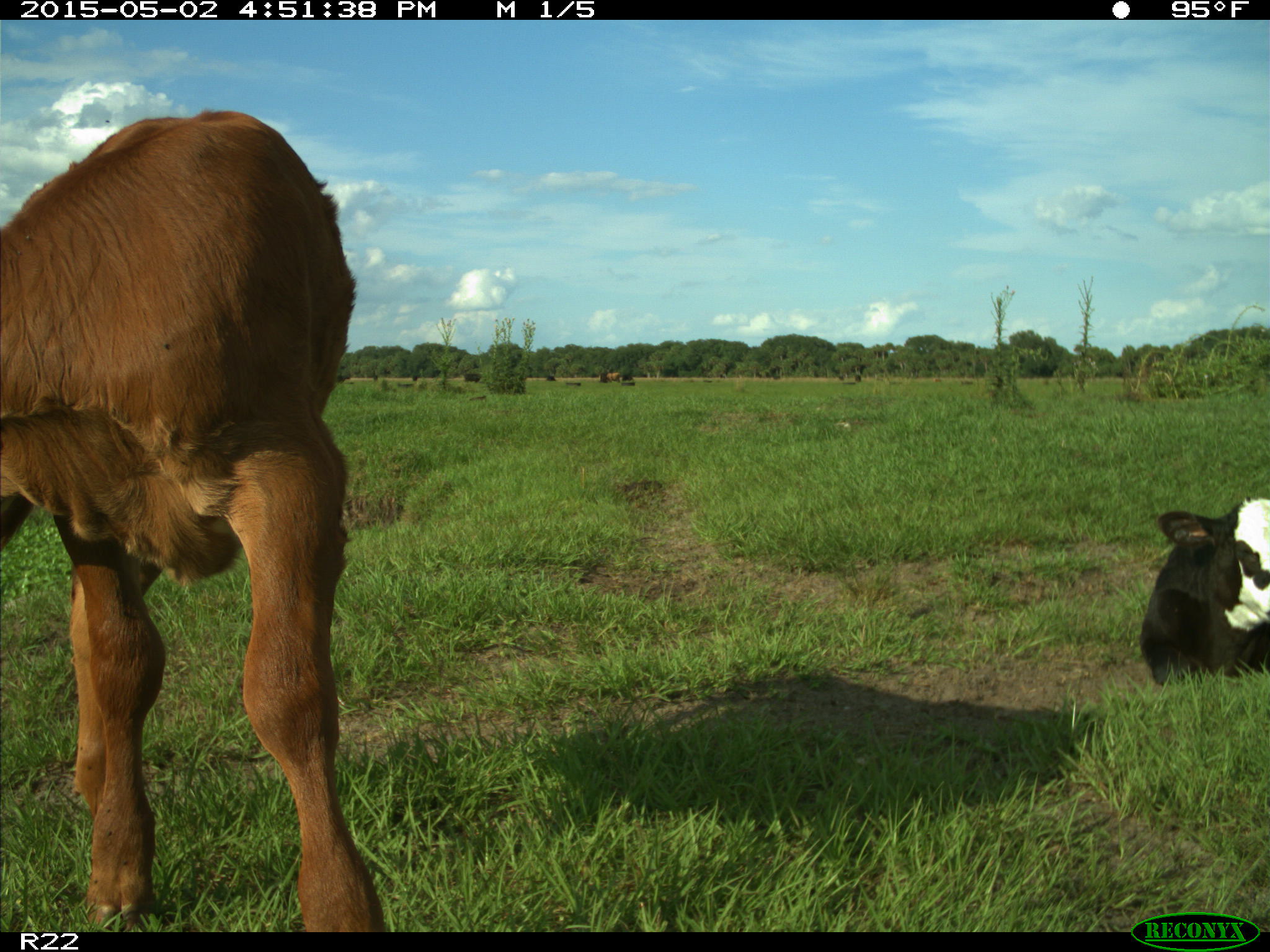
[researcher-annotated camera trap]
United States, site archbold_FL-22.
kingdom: Animalia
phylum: Chordata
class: Mammalia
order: Artiodactyla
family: Bovidae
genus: Bos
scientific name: Bos taurus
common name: domestic cow